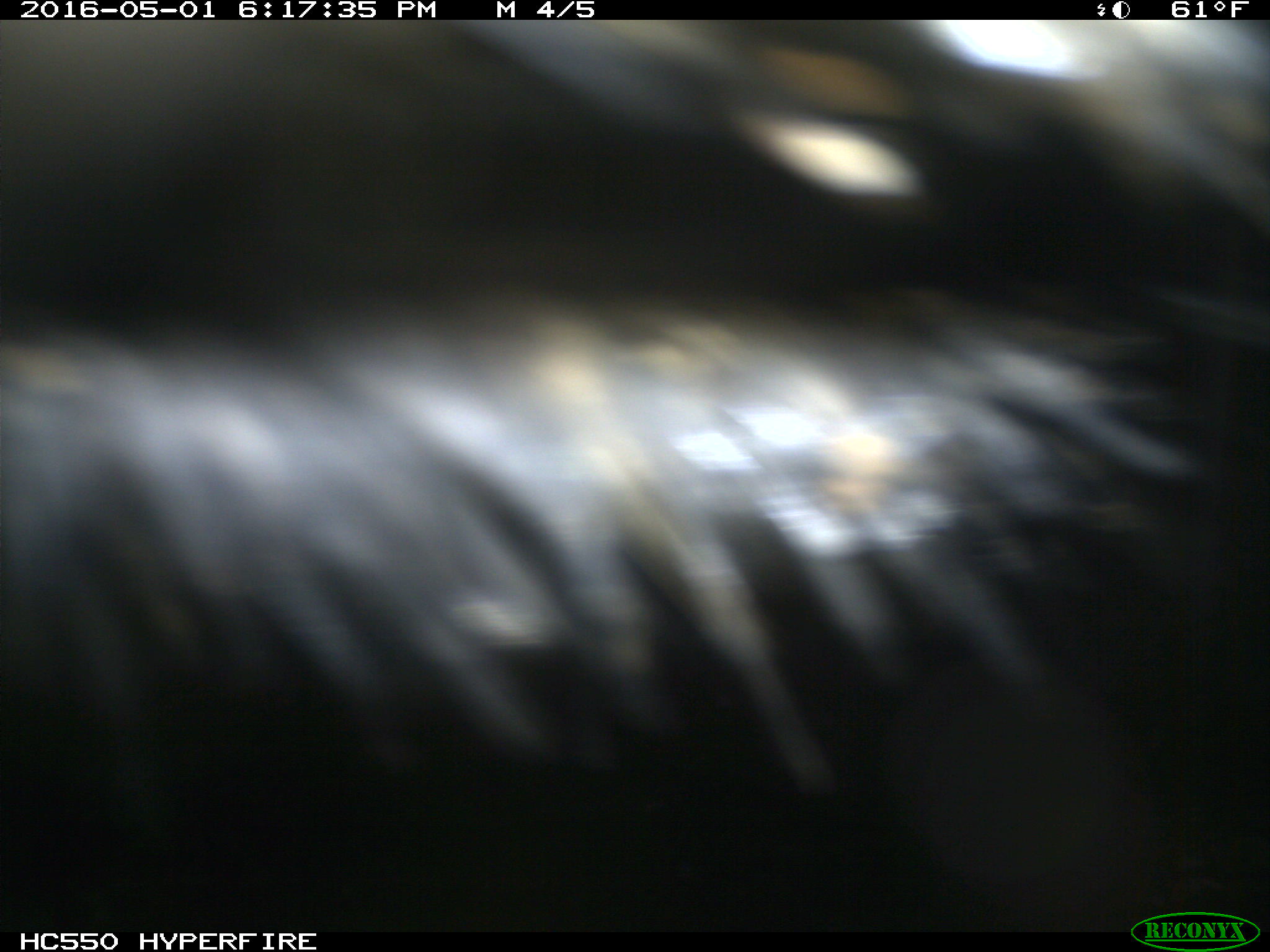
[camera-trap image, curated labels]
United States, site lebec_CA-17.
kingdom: Animalia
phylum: Chordata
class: Mammalia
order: Artiodactyla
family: Bovidae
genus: Bos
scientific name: Bos taurus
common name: domestic cow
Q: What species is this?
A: Bos taurus (domestic cow).